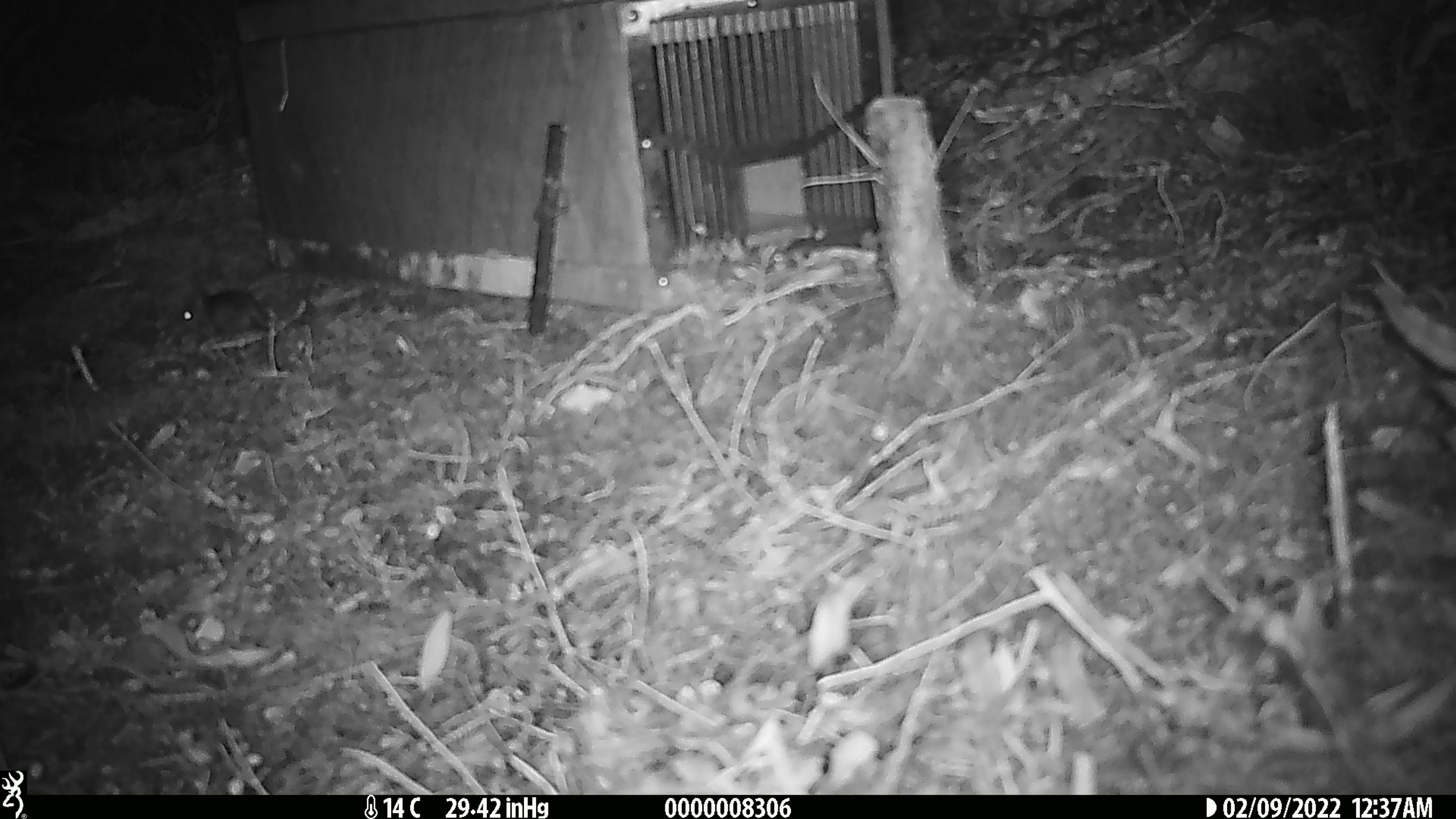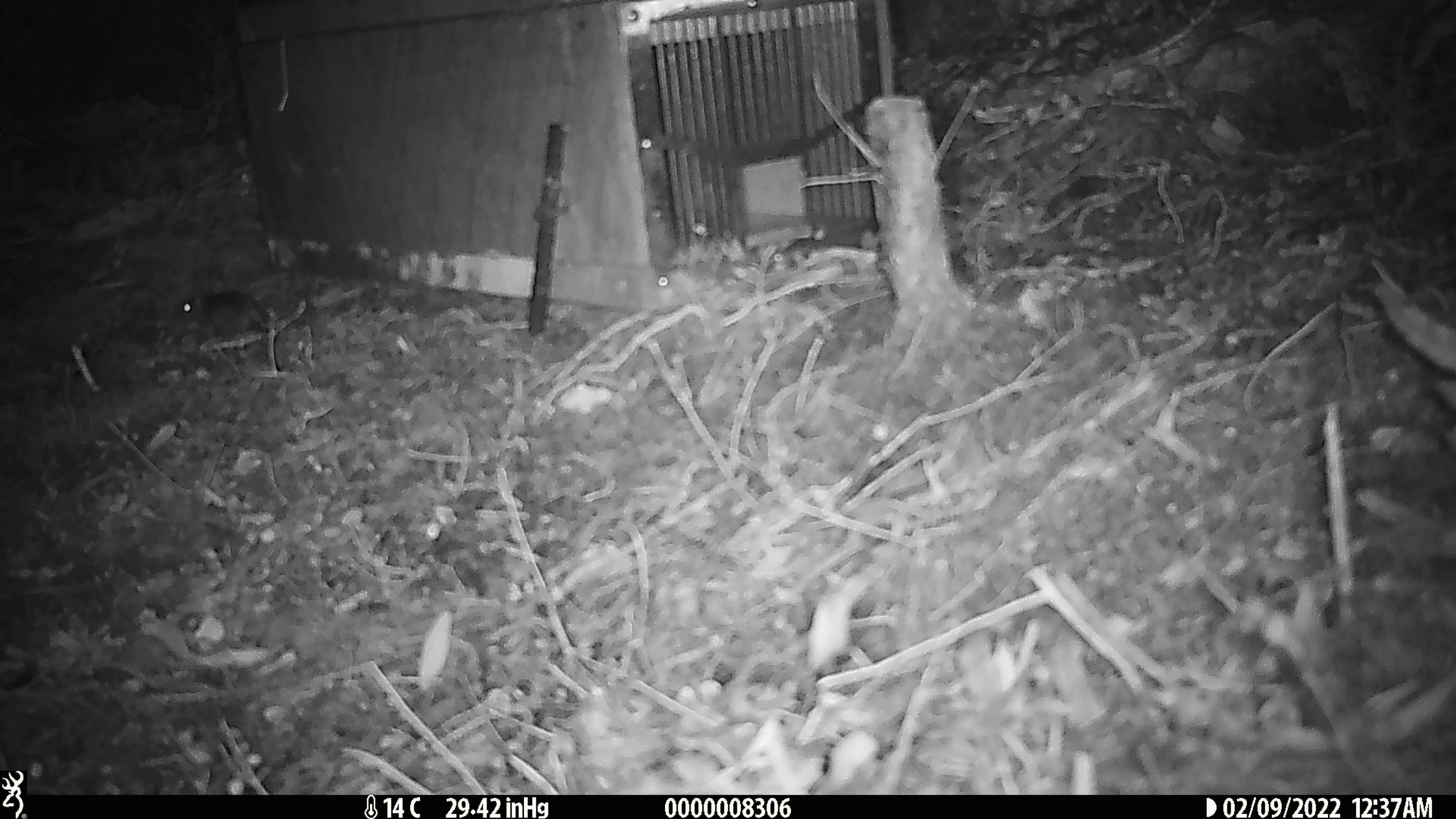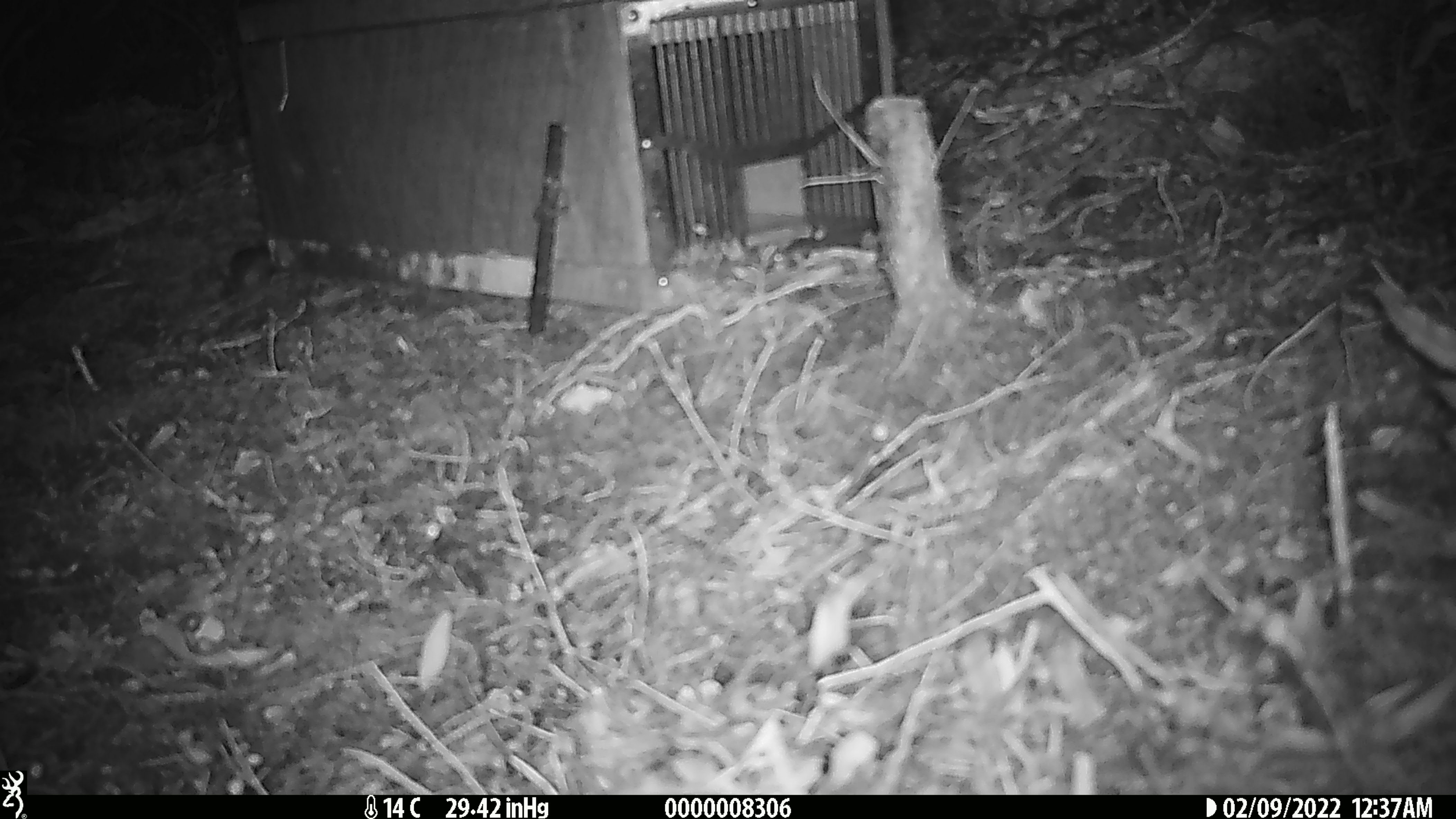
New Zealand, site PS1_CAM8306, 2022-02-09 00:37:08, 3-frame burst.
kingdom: Animalia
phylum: Chordata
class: Mammalia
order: Rodentia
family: Muridae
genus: Mus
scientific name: Mus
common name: mouse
Mouse (Mus).